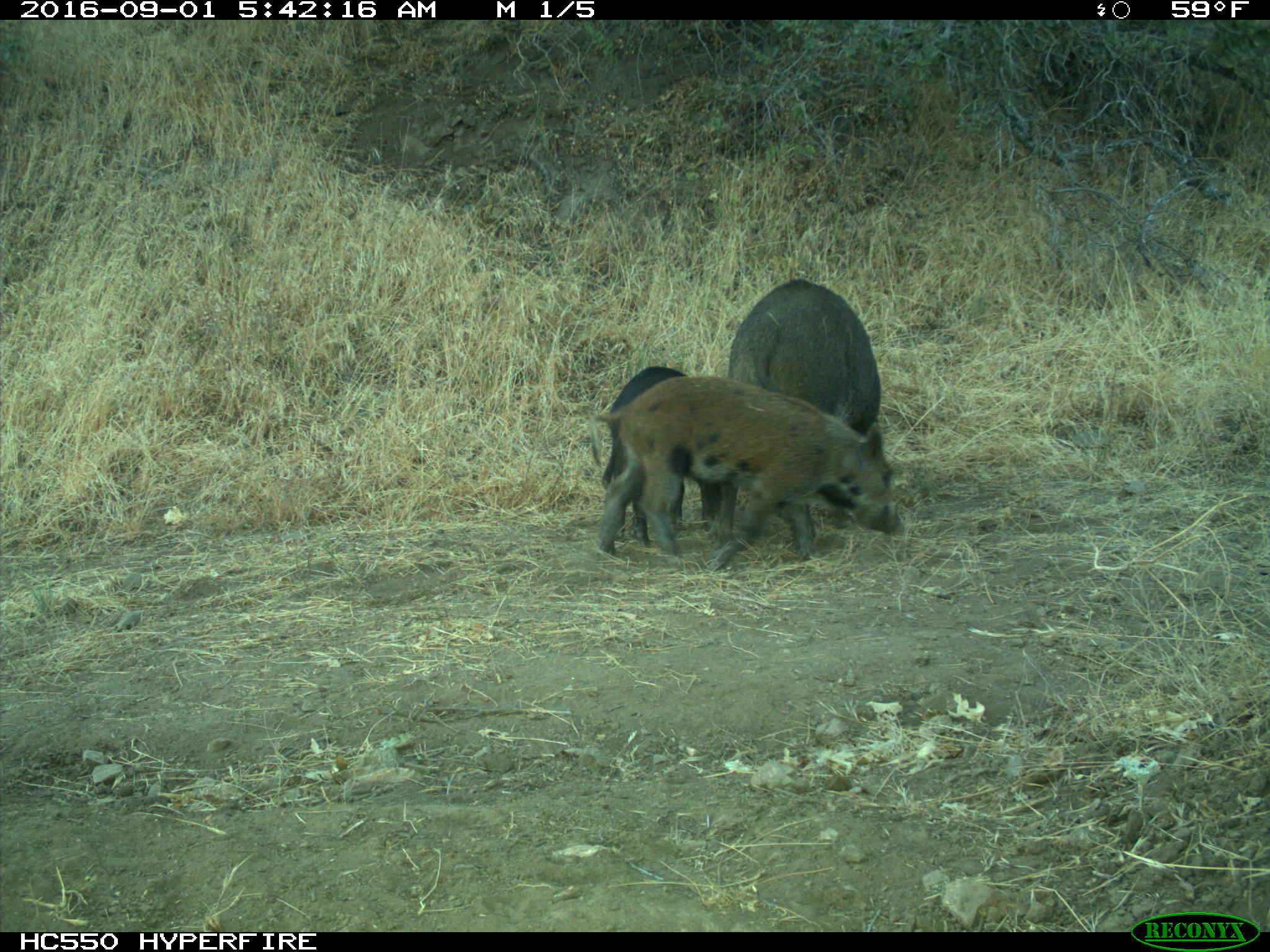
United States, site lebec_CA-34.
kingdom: Animalia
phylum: Chordata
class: Mammalia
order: Artiodactyla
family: Suidae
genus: Sus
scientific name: Sus scrofa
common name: wild boar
Sus scrofa (wild boar).